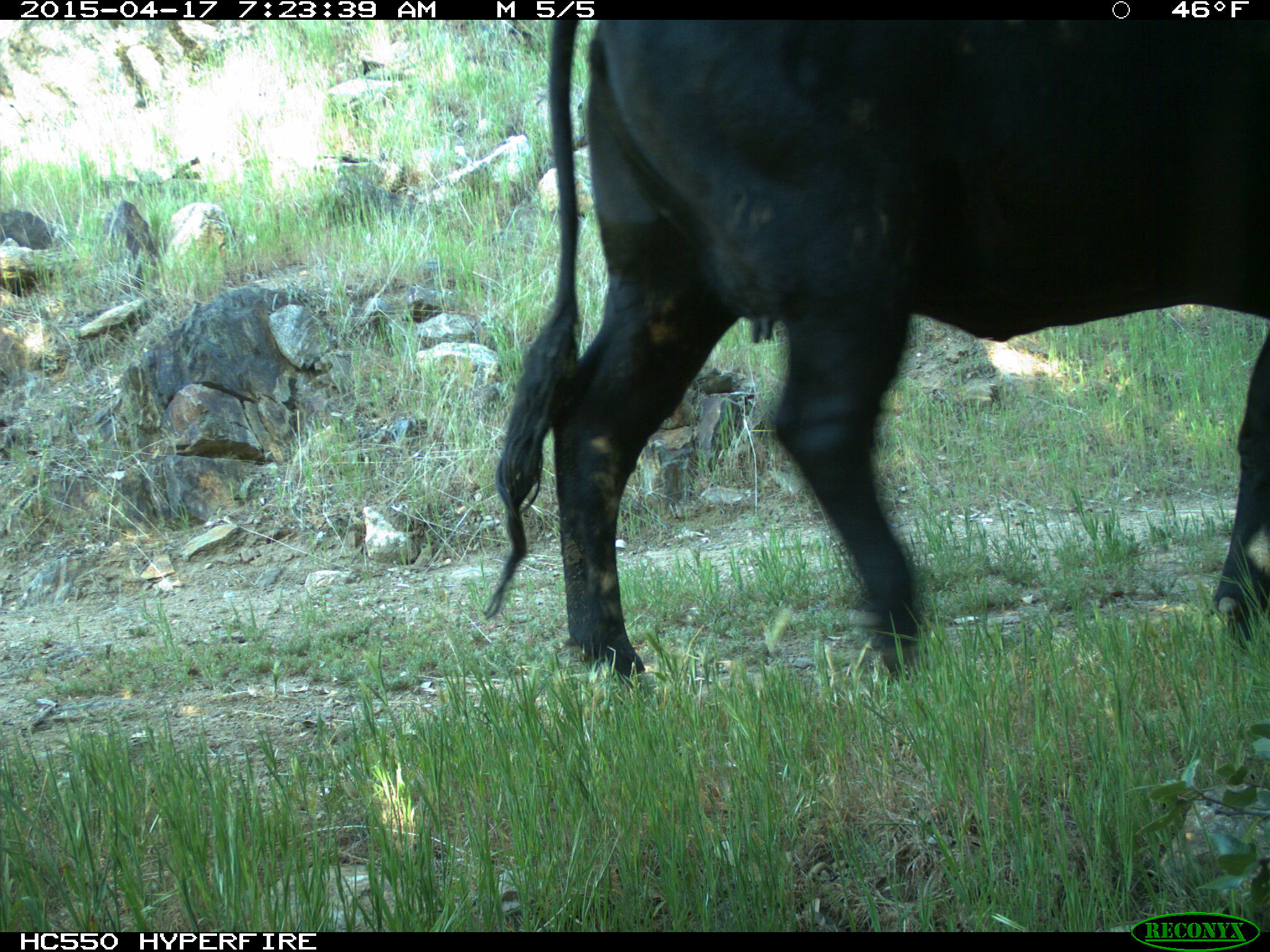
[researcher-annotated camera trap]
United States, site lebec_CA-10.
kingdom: Animalia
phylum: Chordata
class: Mammalia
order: Artiodactyla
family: Bovidae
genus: Bos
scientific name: Bos taurus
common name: domestic cow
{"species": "Bos taurus (domestic cow)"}